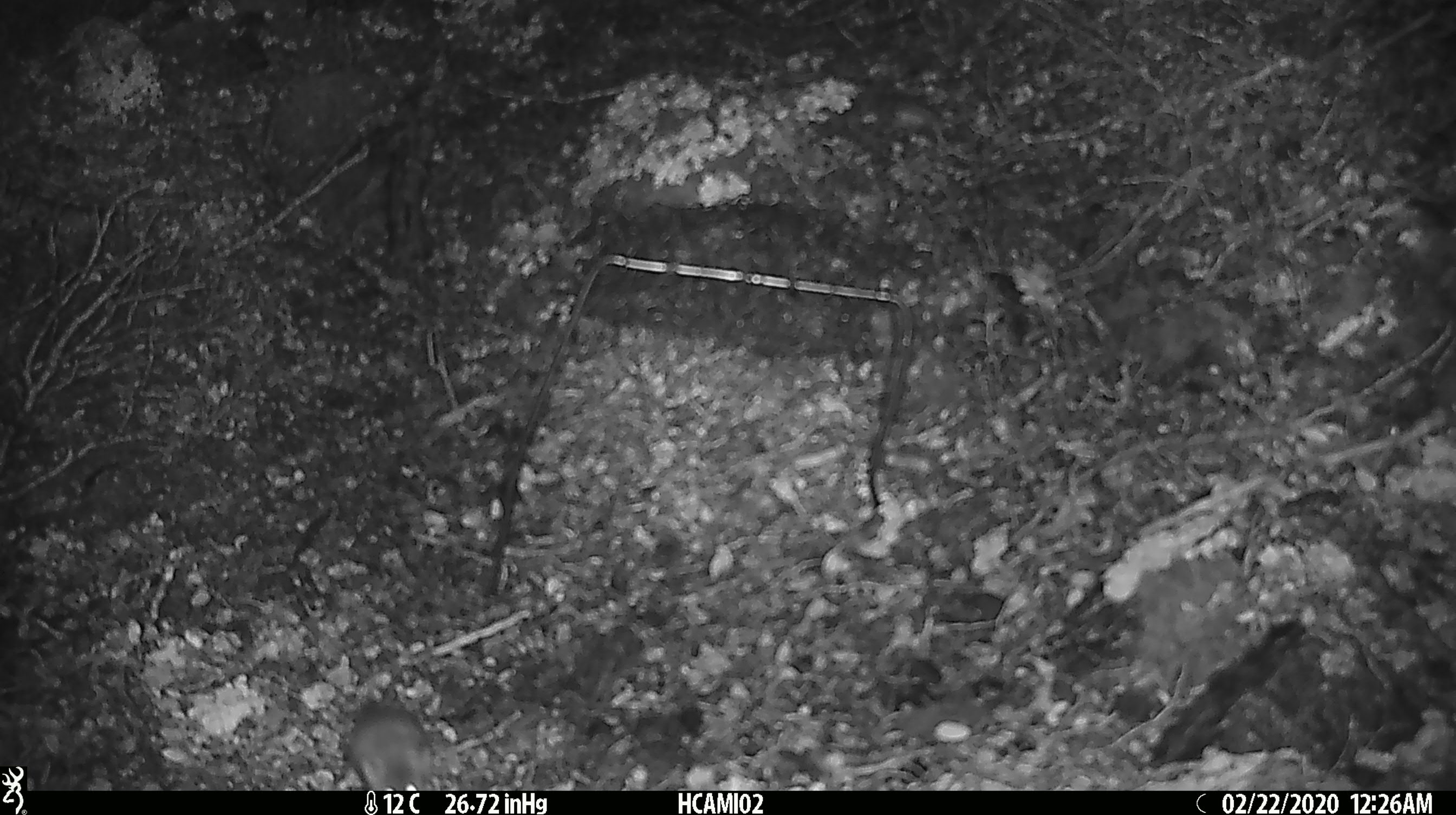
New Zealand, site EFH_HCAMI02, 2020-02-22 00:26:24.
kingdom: Animalia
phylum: Chordata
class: Mammalia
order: Rodentia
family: Muridae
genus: Mus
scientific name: Mus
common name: mouse